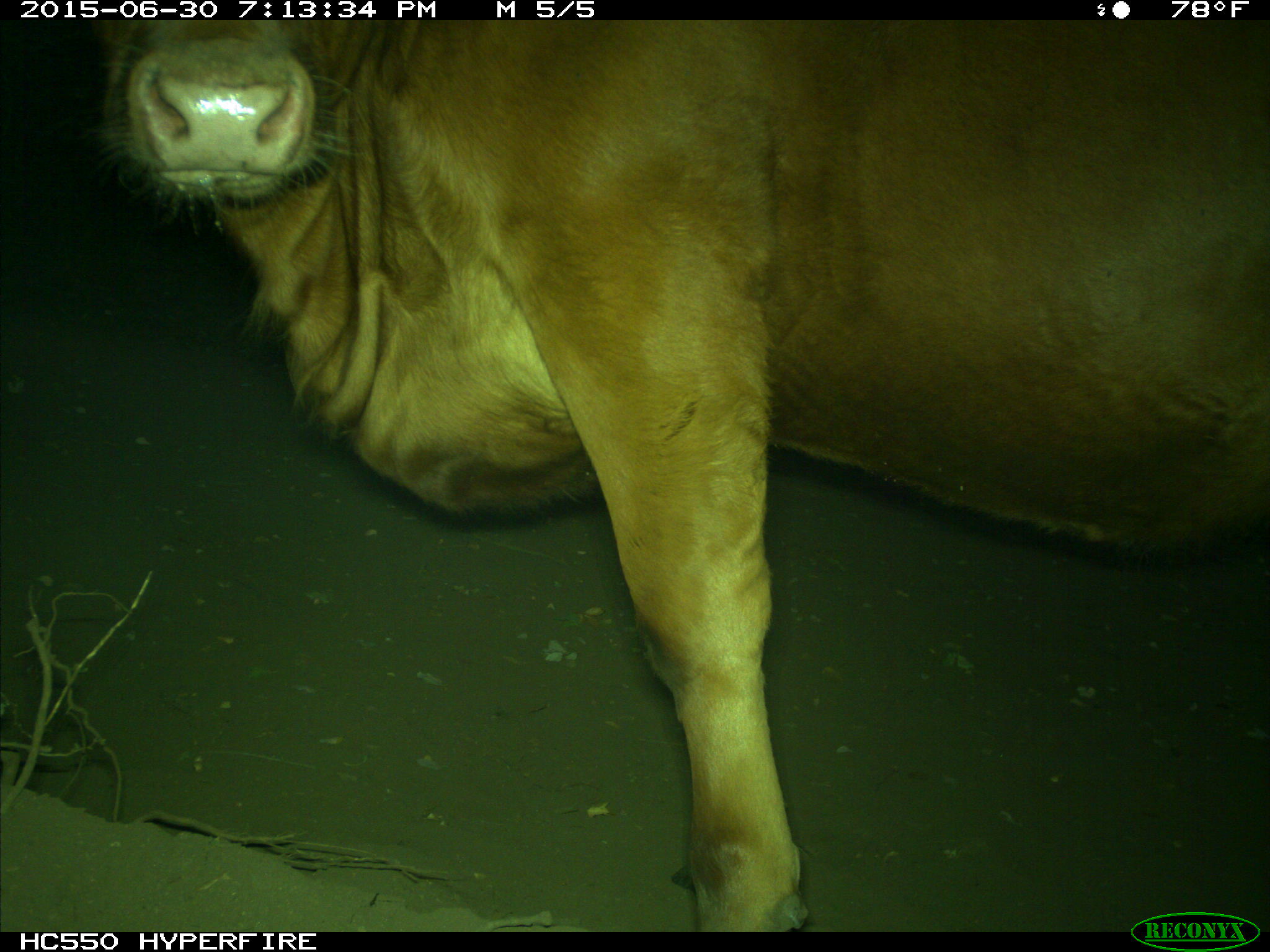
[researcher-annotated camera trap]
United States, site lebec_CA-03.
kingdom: Animalia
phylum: Chordata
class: Mammalia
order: Artiodactyla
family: Bovidae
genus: Bos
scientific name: Bos taurus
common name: domestic cow